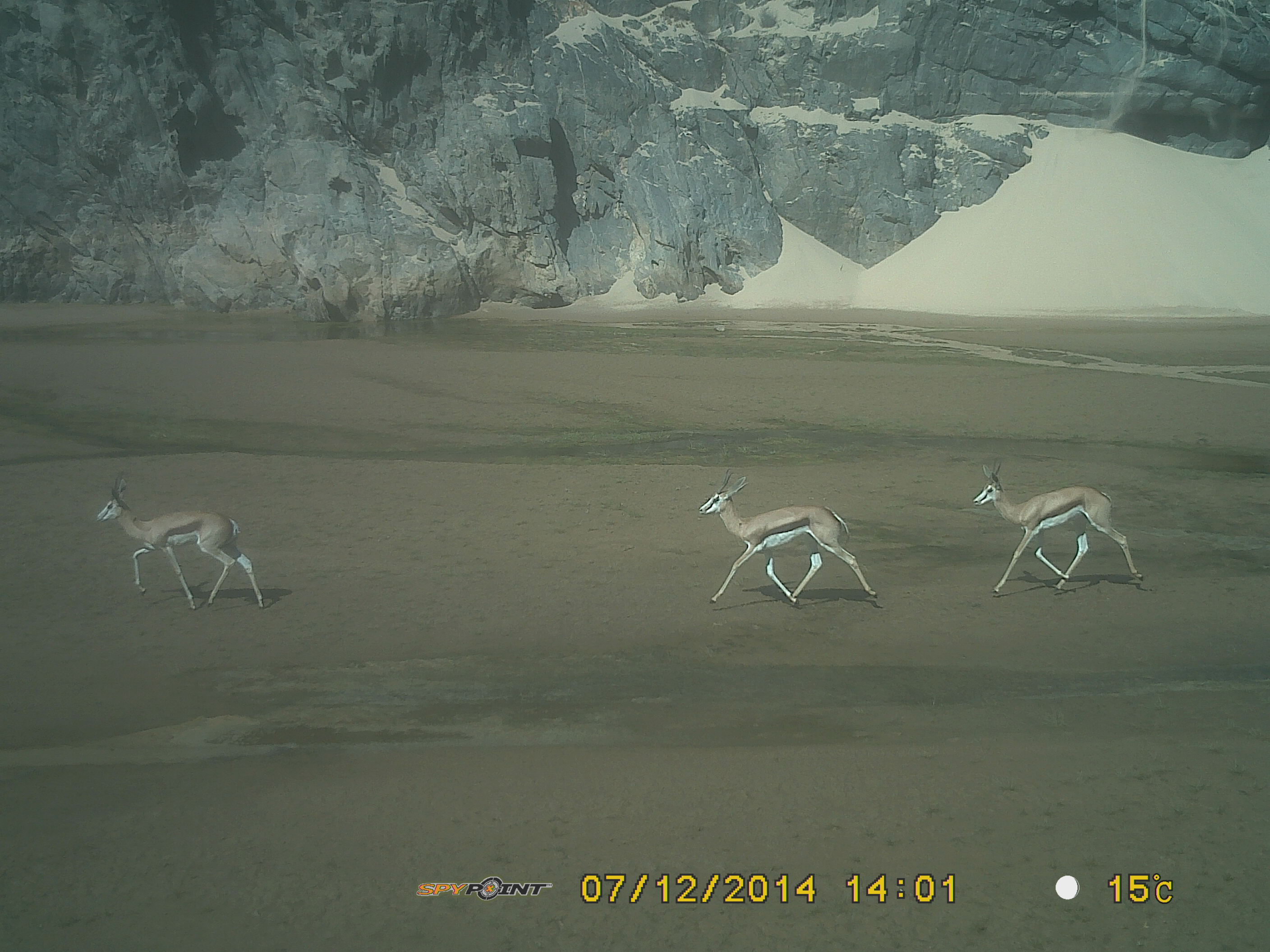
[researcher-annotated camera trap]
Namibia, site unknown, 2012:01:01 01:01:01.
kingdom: Animalia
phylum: Chordata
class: Mammalia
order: Artiodactyla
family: Bovidae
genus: Antidorcas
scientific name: Antidorcas marsupialis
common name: springbok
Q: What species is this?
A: Antidorcas marsupialis (springbok).